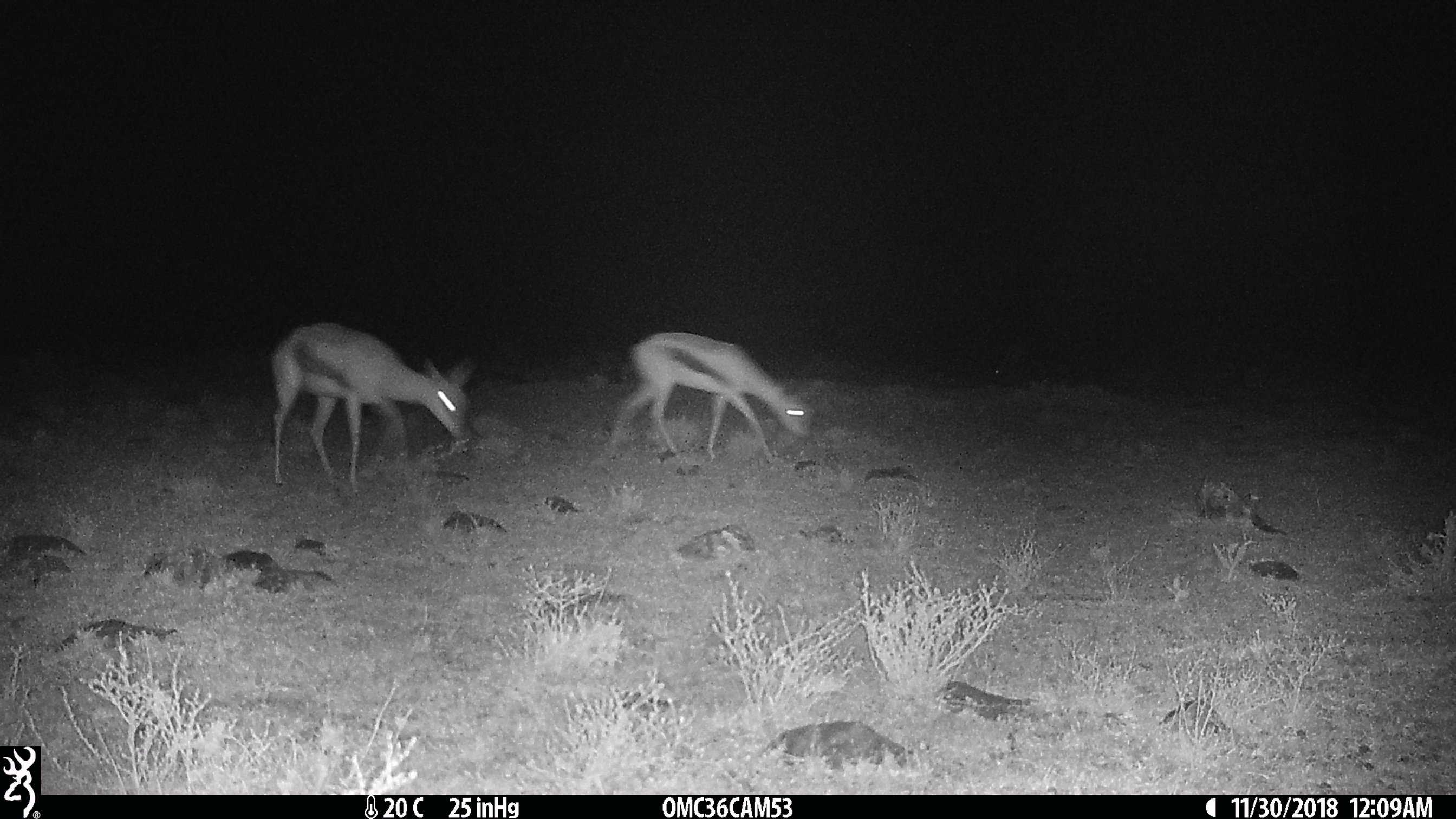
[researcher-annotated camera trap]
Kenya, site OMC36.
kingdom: Animalia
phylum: Chordata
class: Mammalia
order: Artiodactyla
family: Bovidae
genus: Nanger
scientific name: Nanger granti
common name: grant's gazelle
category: gazelle grants